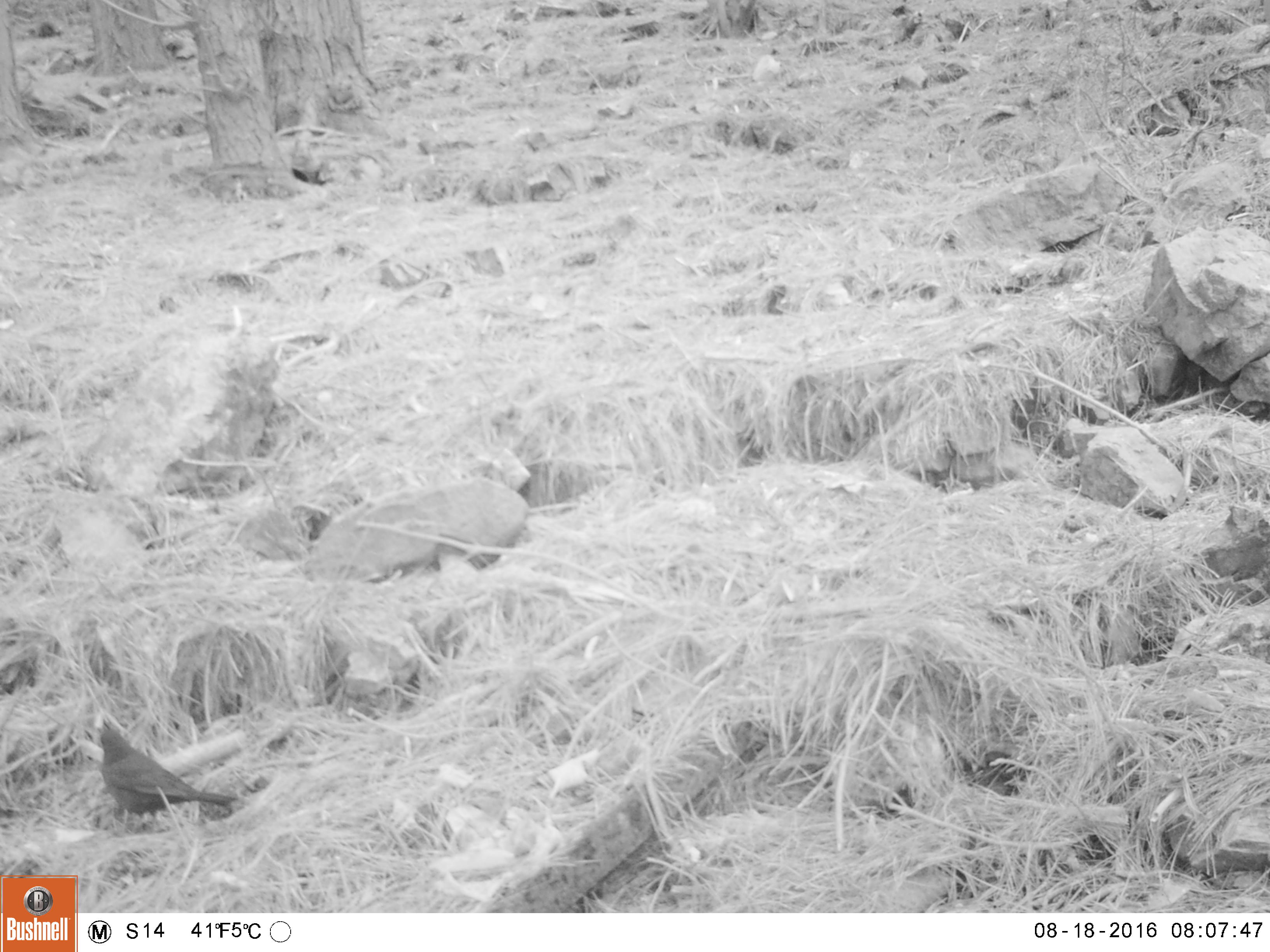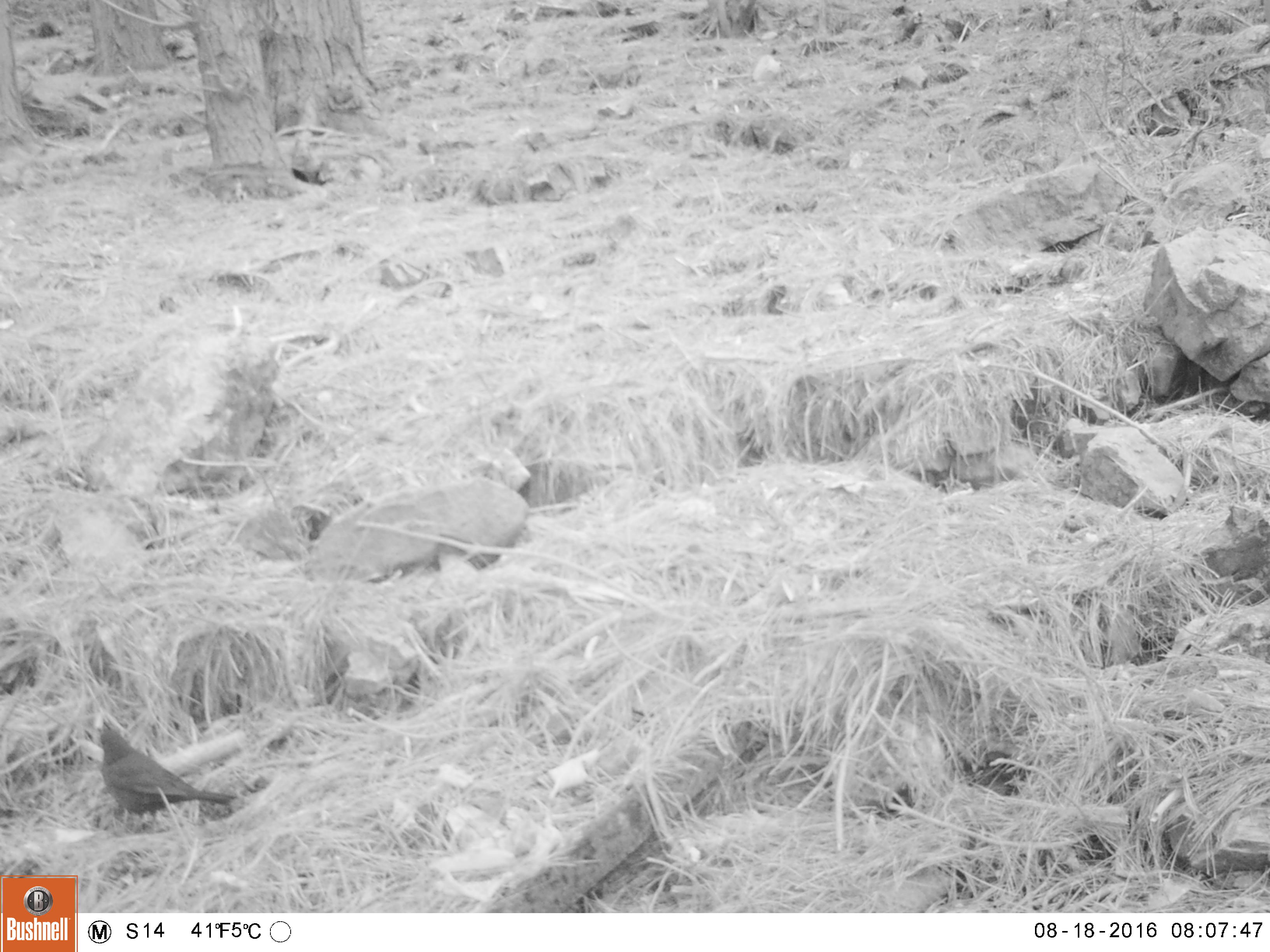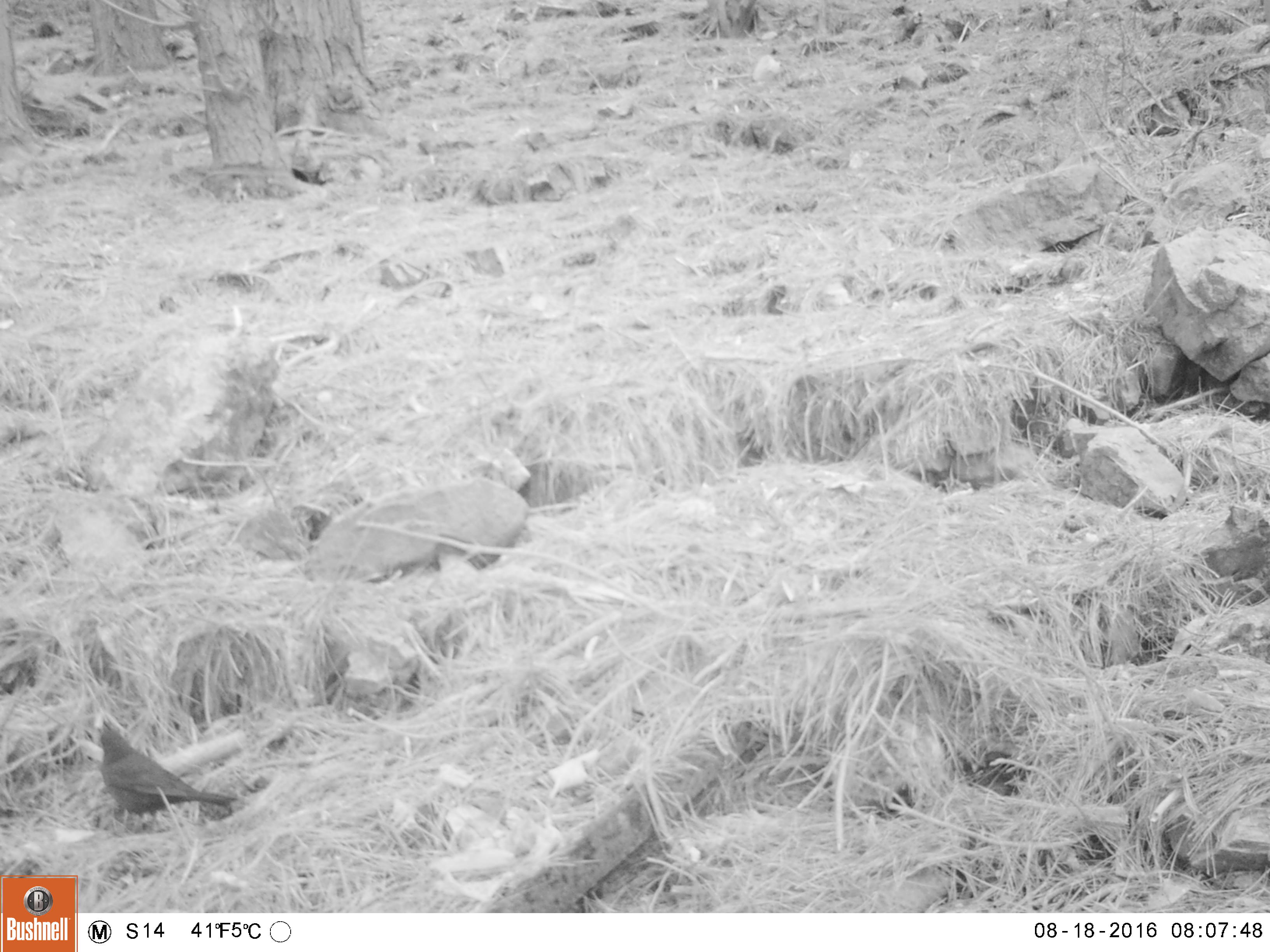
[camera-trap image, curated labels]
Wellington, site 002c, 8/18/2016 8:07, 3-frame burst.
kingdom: Animalia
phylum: Chordata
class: Aves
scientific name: Aves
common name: bird